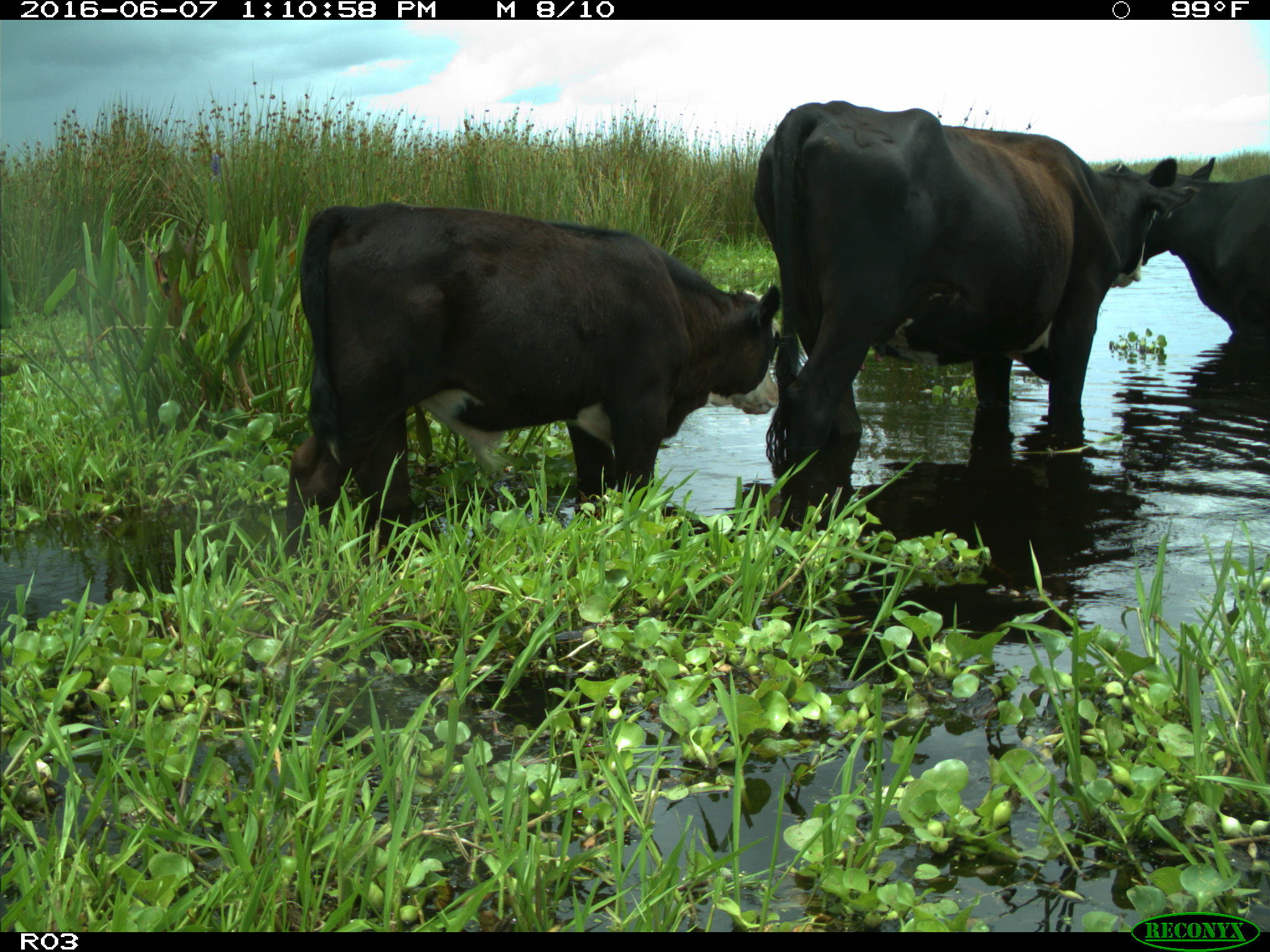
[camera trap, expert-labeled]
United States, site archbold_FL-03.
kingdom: Animalia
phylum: Chordata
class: Mammalia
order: Artiodactyla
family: Bovidae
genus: Bos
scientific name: Bos taurus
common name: domestic cow